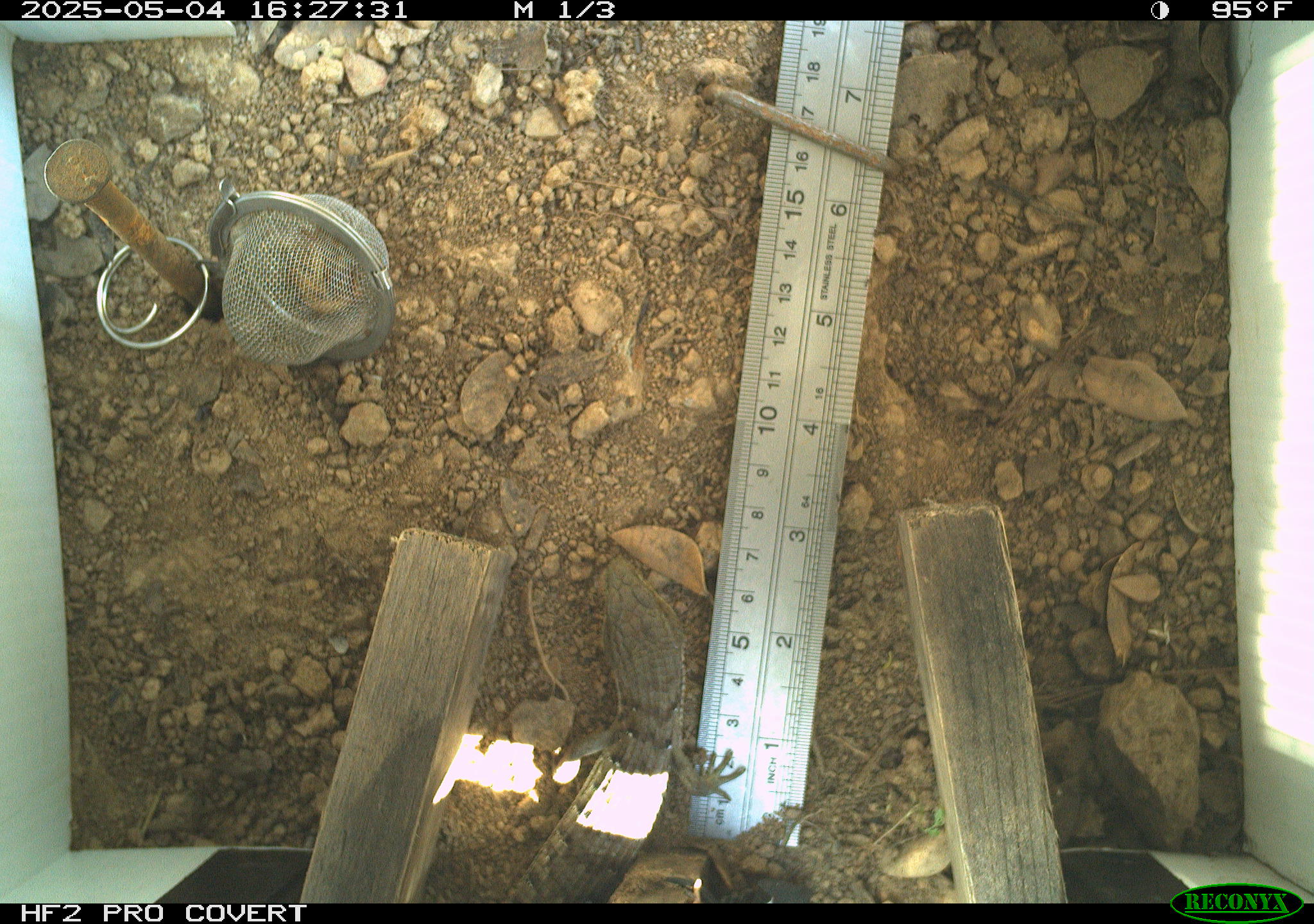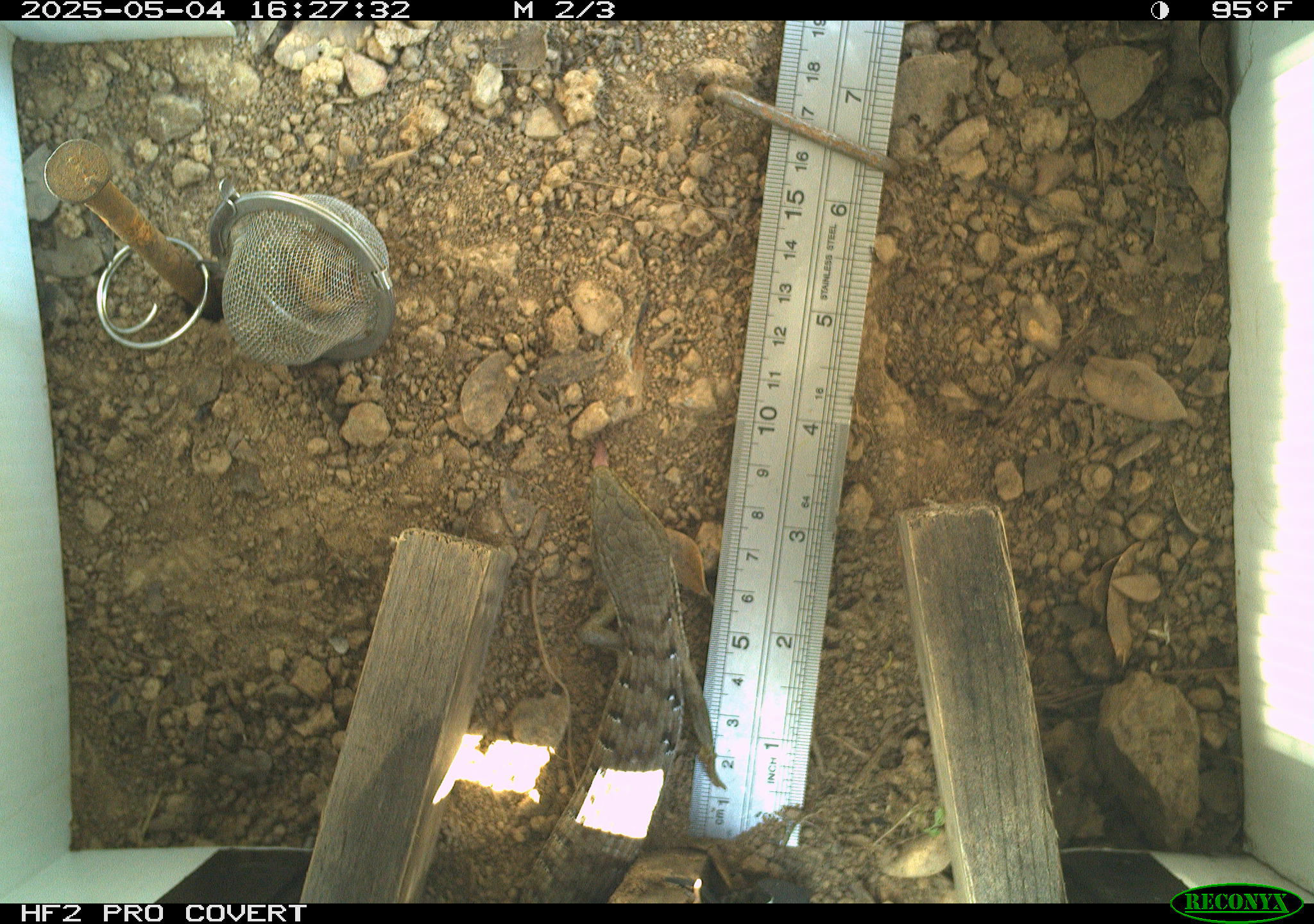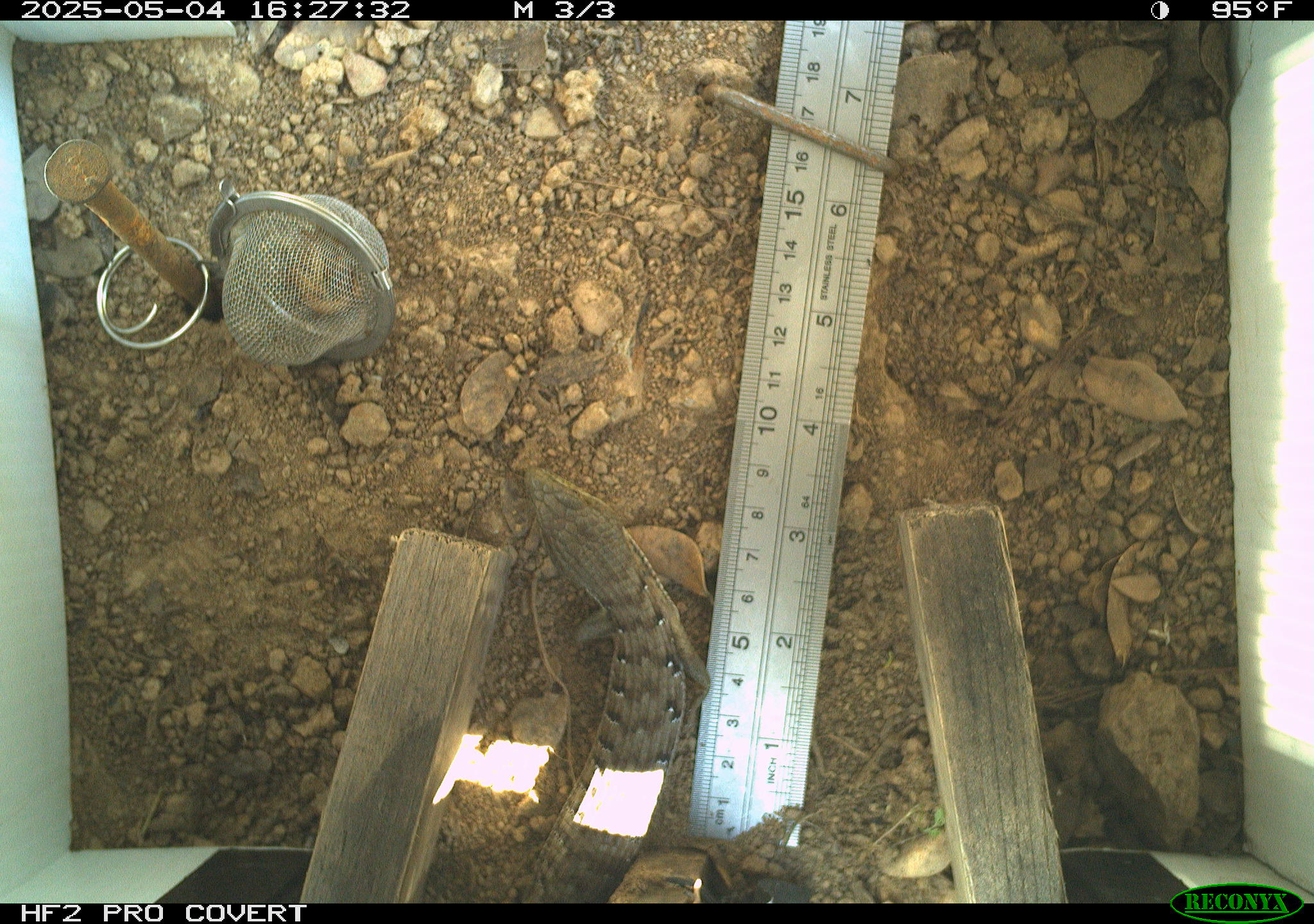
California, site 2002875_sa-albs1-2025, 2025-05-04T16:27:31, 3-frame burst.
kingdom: Animalia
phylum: Chordata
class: Reptilia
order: Squamata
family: Anguidae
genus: Elgaria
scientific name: Elgaria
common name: alligator lizards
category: elgaria species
Elgaria species (alligator lizards) (Elgaria).